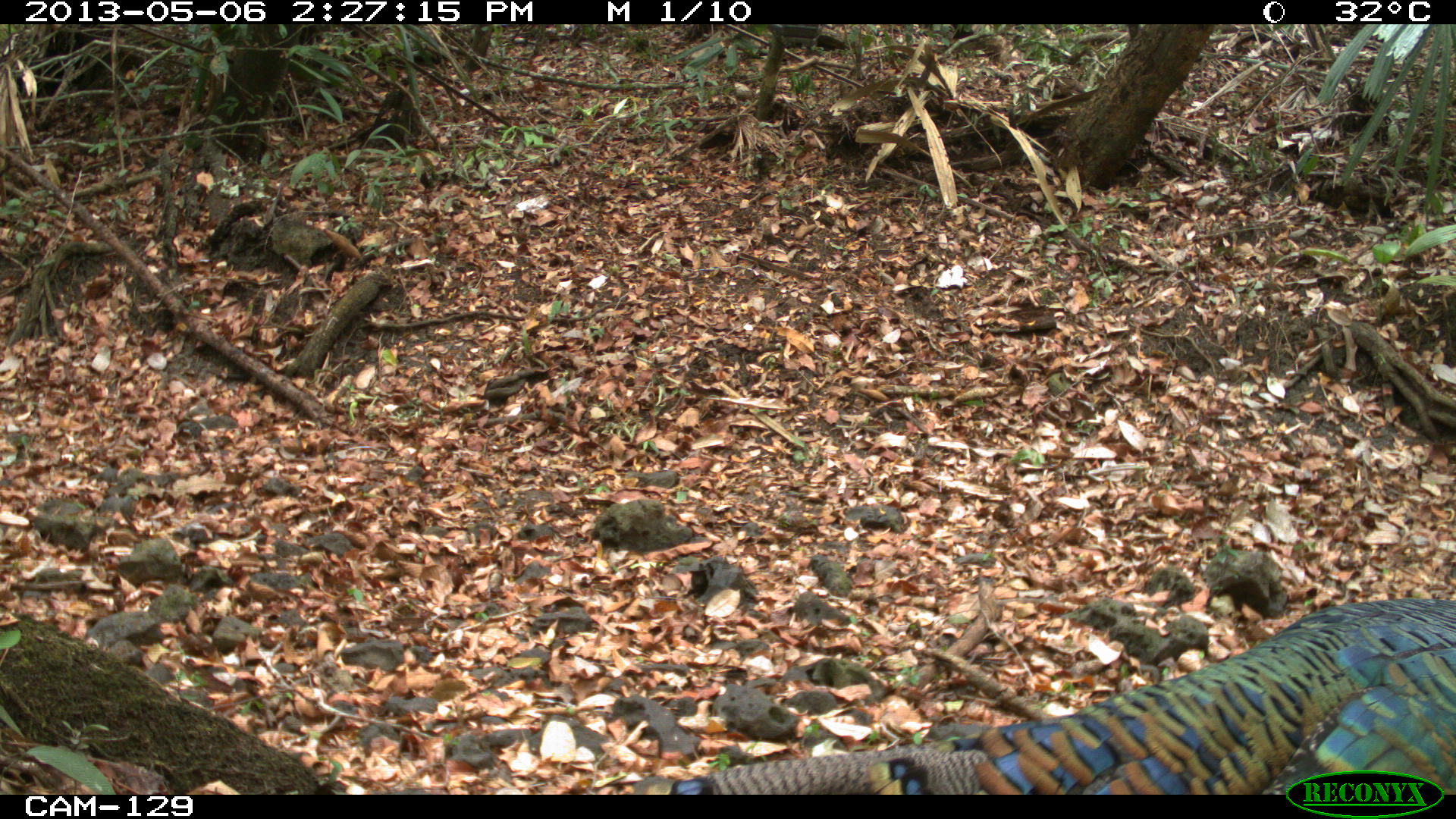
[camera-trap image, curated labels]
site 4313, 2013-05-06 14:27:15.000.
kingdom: Animalia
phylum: Chordata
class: Aves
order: Galliformes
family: Phasianidae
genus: Meleagris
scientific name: Meleagris ocellata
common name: ocellated turkey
Meleagris ocellata (ocellated turkey), count 1, sex male.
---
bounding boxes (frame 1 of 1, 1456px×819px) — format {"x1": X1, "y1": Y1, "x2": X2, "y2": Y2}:
meleagris ocellata: {"x1": 631, "y1": 598, "x2": 1456, "y2": 792}